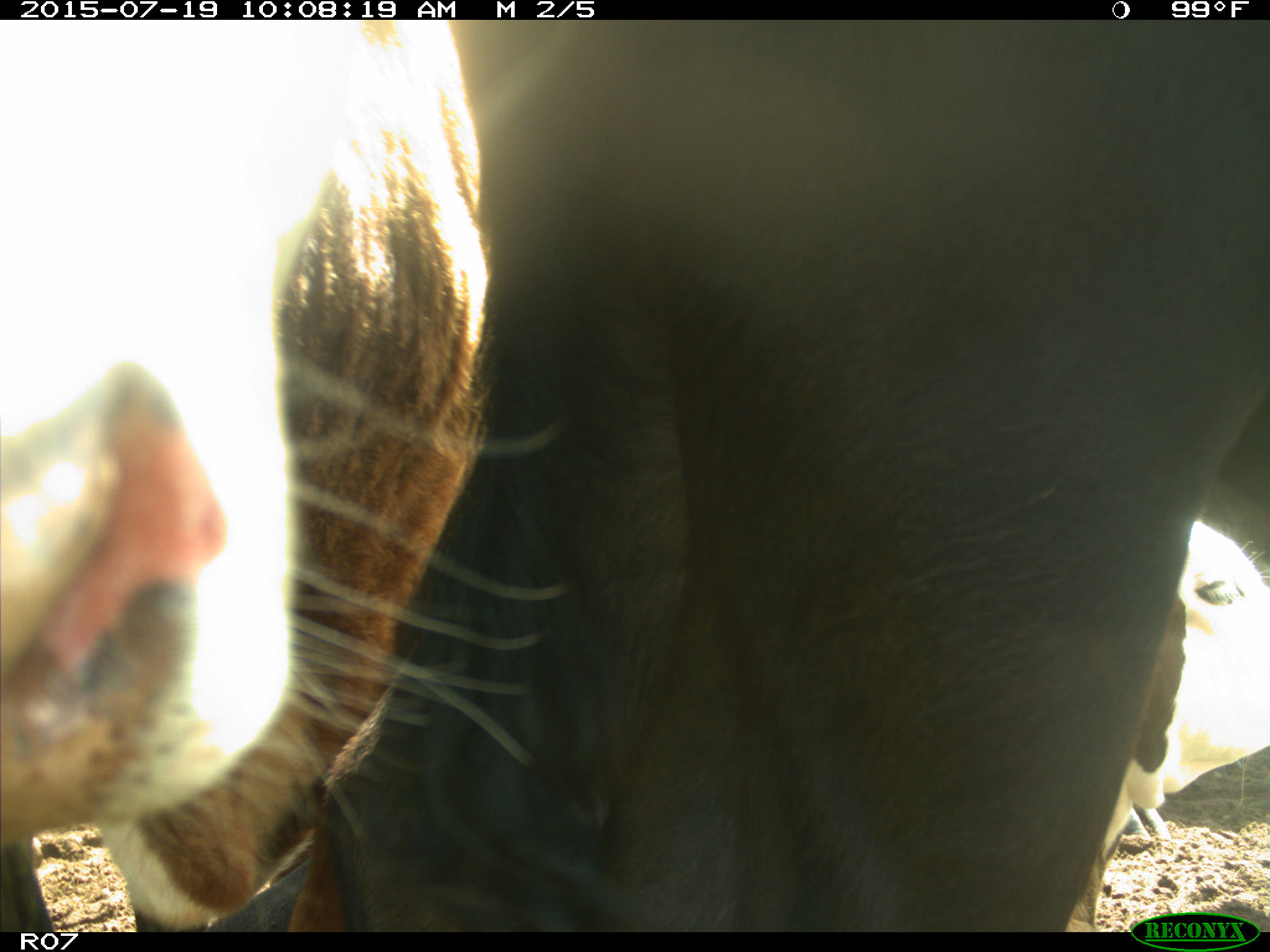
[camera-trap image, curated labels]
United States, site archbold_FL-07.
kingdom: Animalia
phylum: Chordata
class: Mammalia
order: Artiodactyla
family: Bovidae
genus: Bos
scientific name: Bos taurus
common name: domestic cow